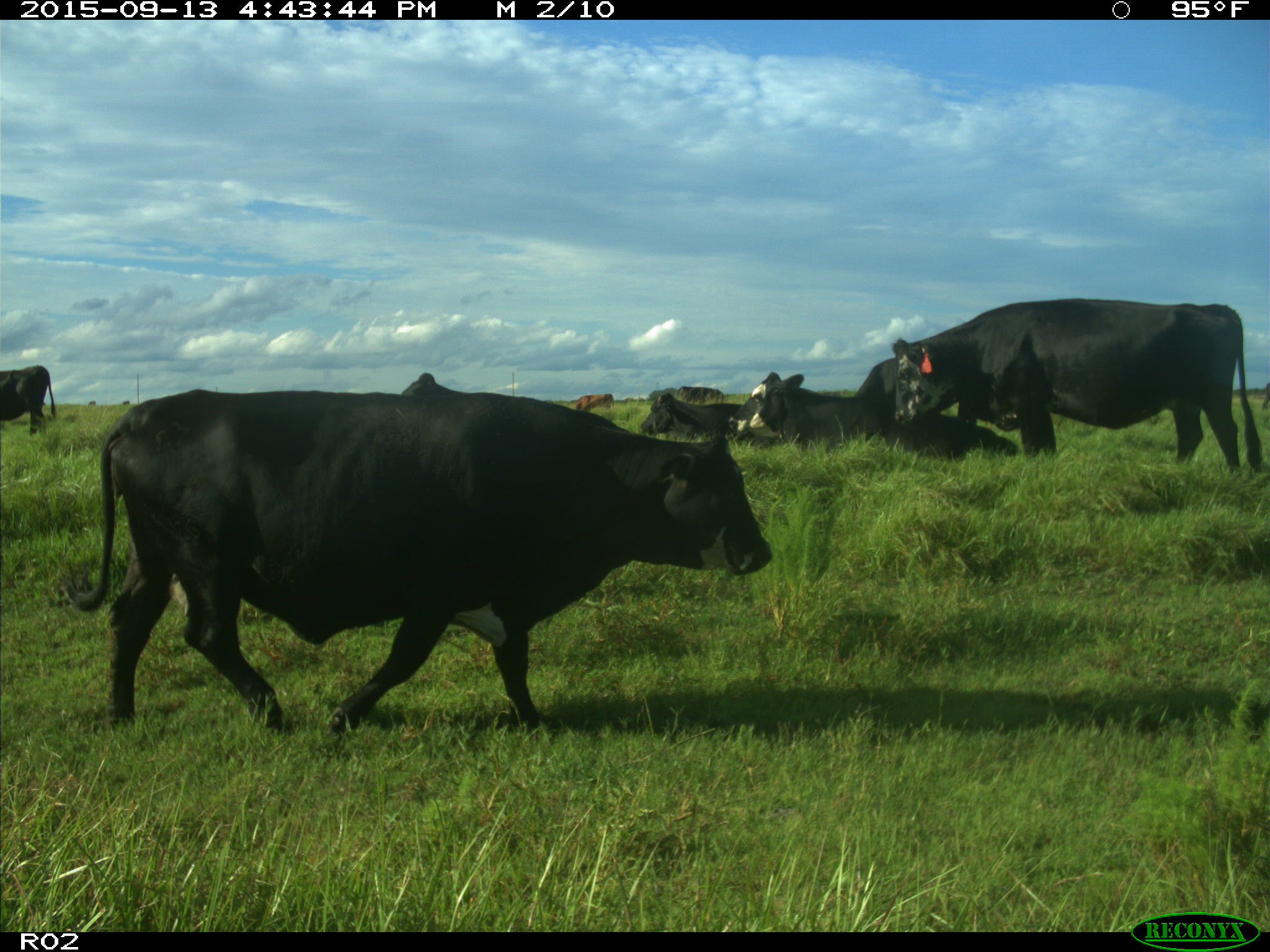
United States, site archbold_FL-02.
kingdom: Animalia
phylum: Chordata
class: Mammalia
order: Artiodactyla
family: Bovidae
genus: Bos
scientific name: Bos taurus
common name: domestic cow